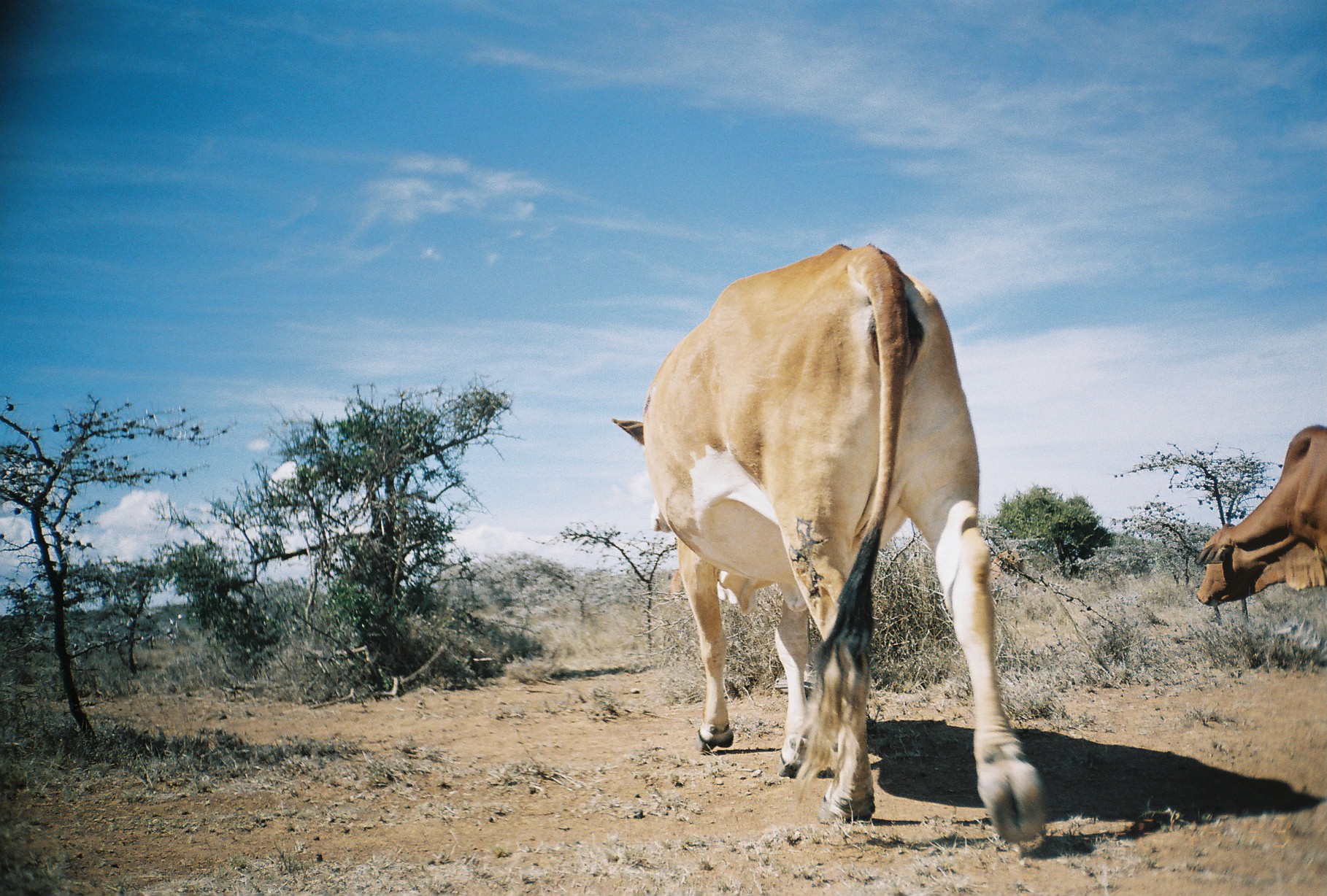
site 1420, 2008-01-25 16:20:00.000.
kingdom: Animalia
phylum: Chordata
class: Mammalia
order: Artiodactyla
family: Bovidae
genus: Bos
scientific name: Bos taurus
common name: domestic cattle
Bos taurus (domestic cattle), count 2.